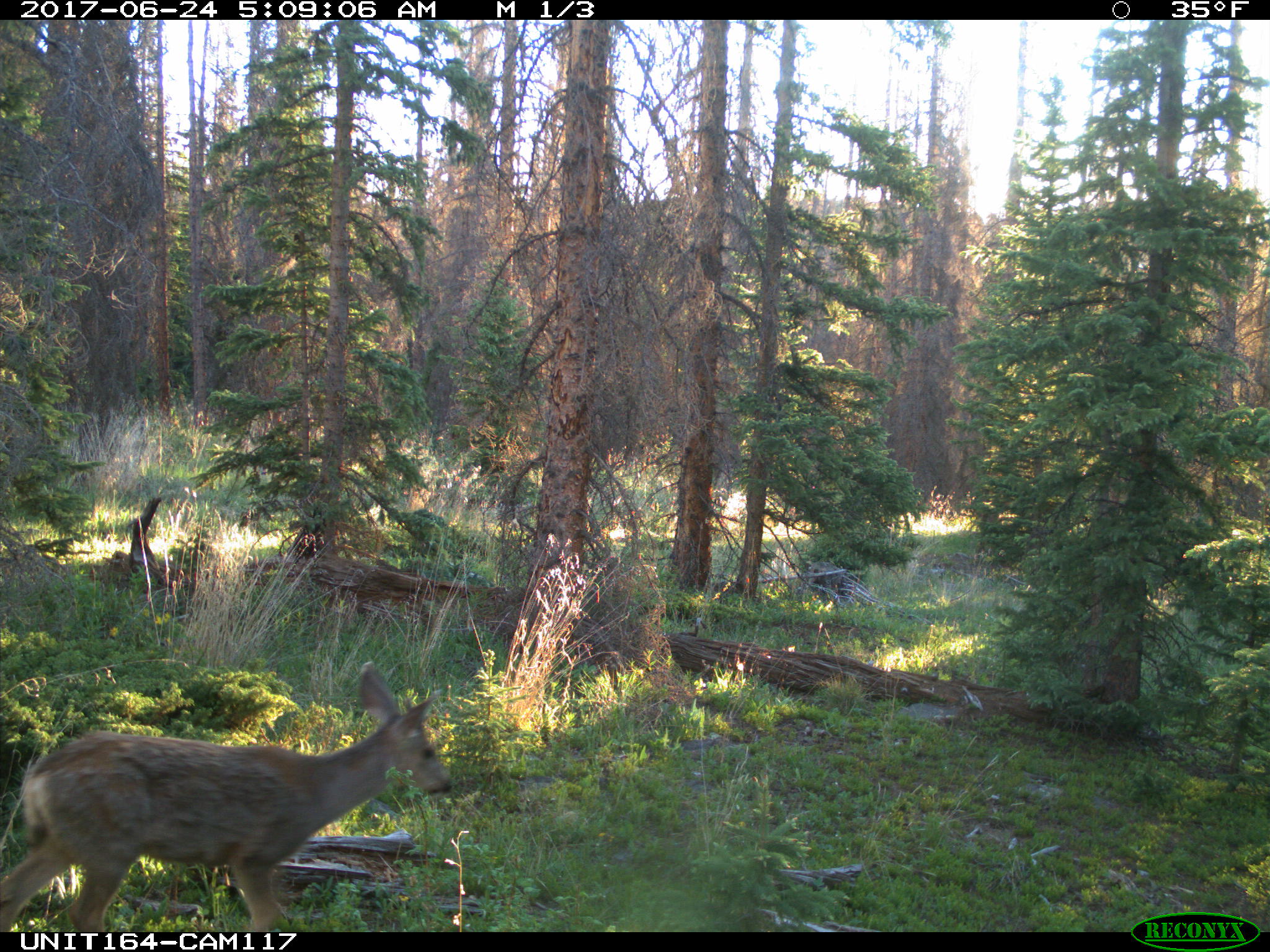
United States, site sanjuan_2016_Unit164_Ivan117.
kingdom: Animalia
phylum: Chordata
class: Mammalia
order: Artiodactyla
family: Cervidae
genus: Odocoileus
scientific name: Odocoileus hemionus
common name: mule deer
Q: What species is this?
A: Odocoileus hemionus (mule deer).